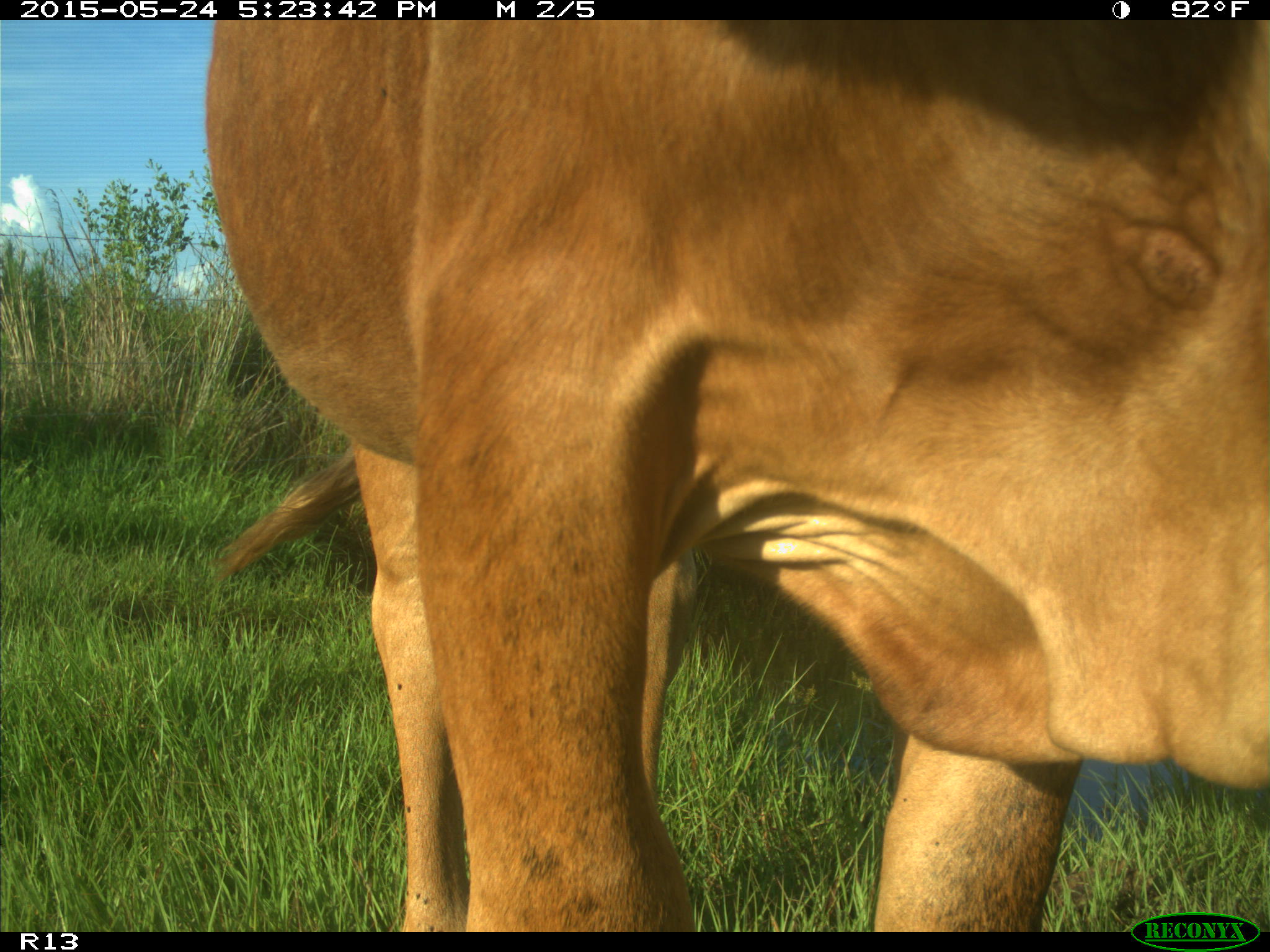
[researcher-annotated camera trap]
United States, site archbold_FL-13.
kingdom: Animalia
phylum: Chordata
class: Mammalia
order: Artiodactyla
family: Bovidae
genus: Bos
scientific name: Bos taurus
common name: domestic cow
Bos taurus (domestic cow).